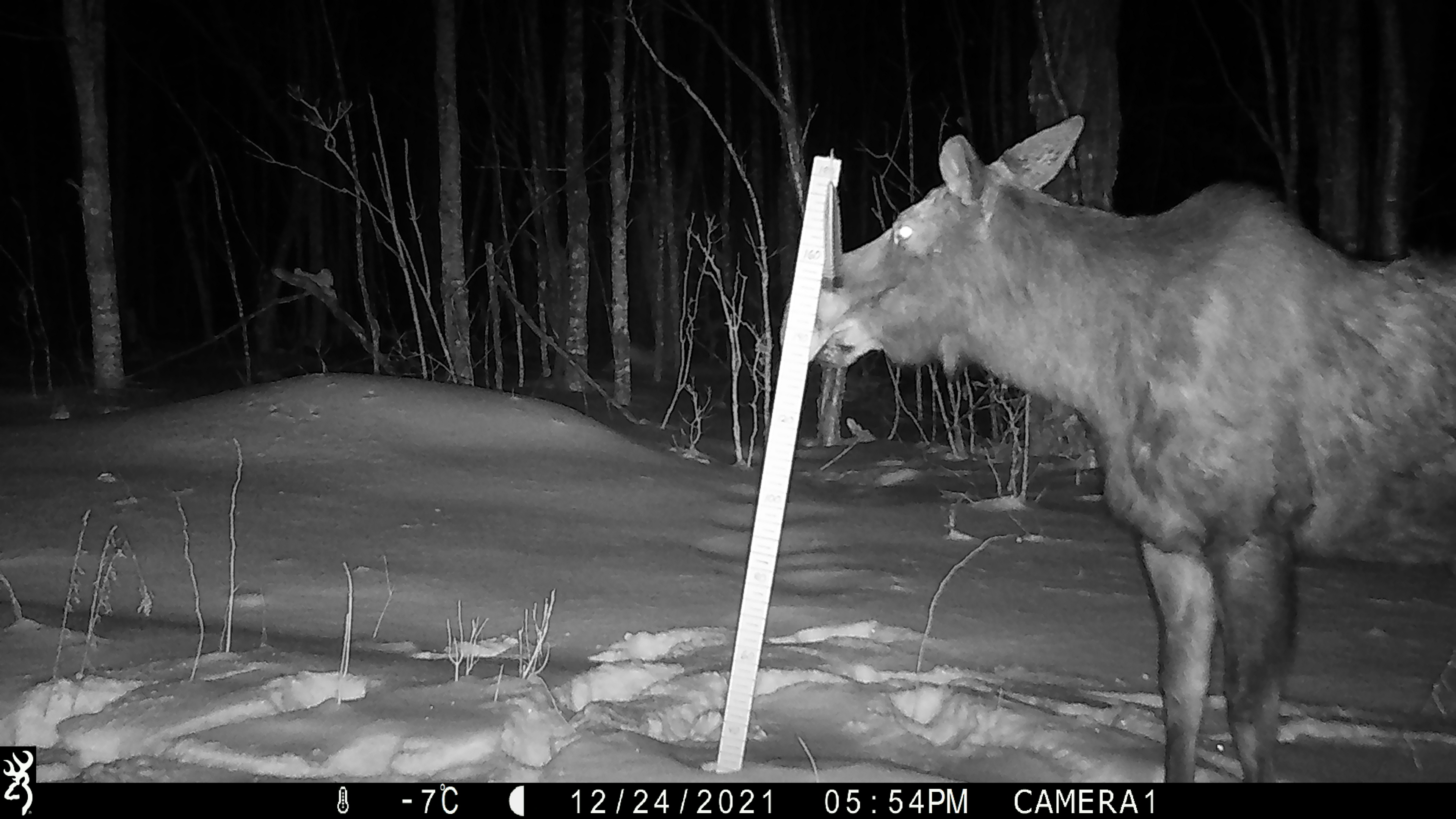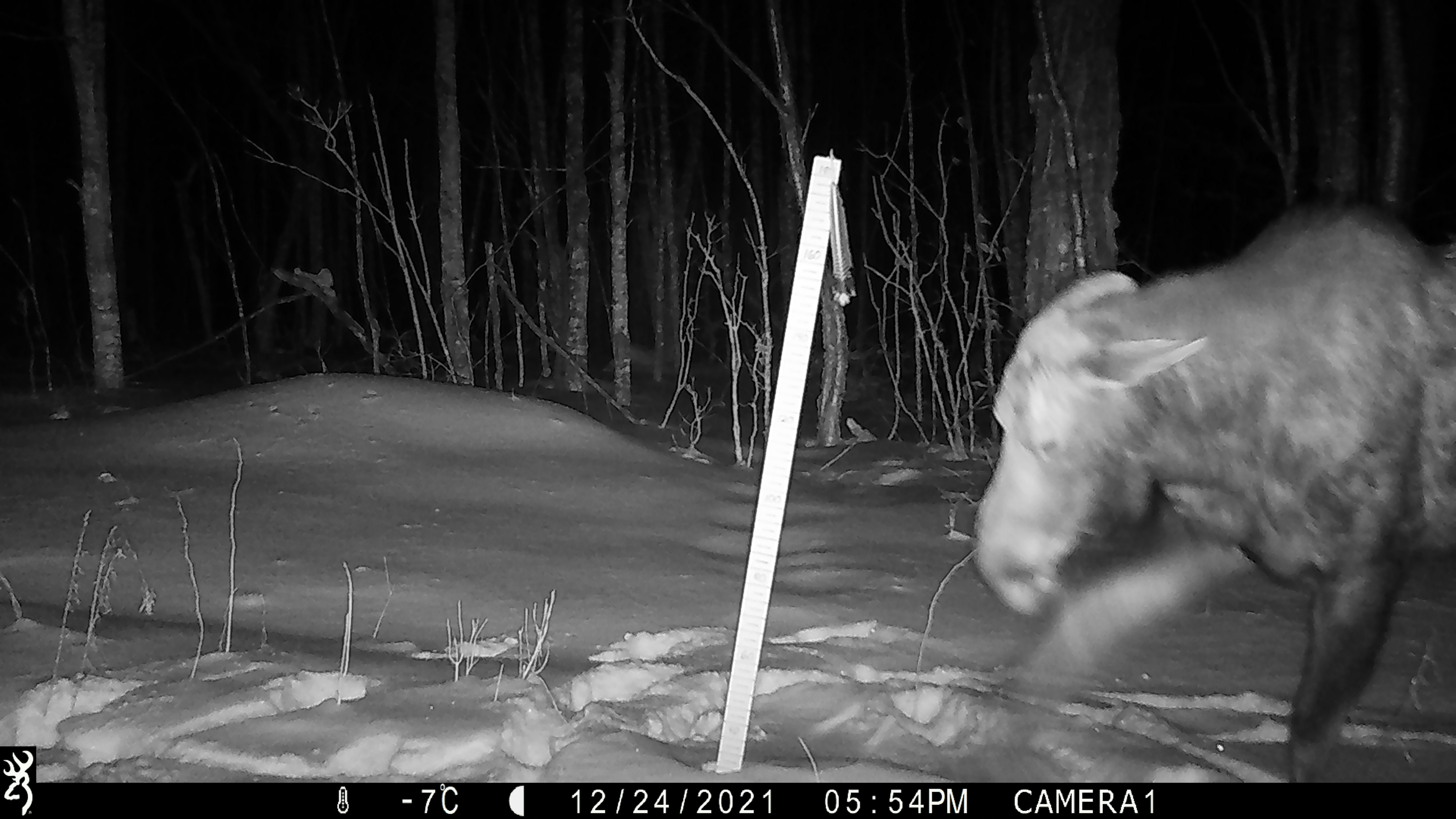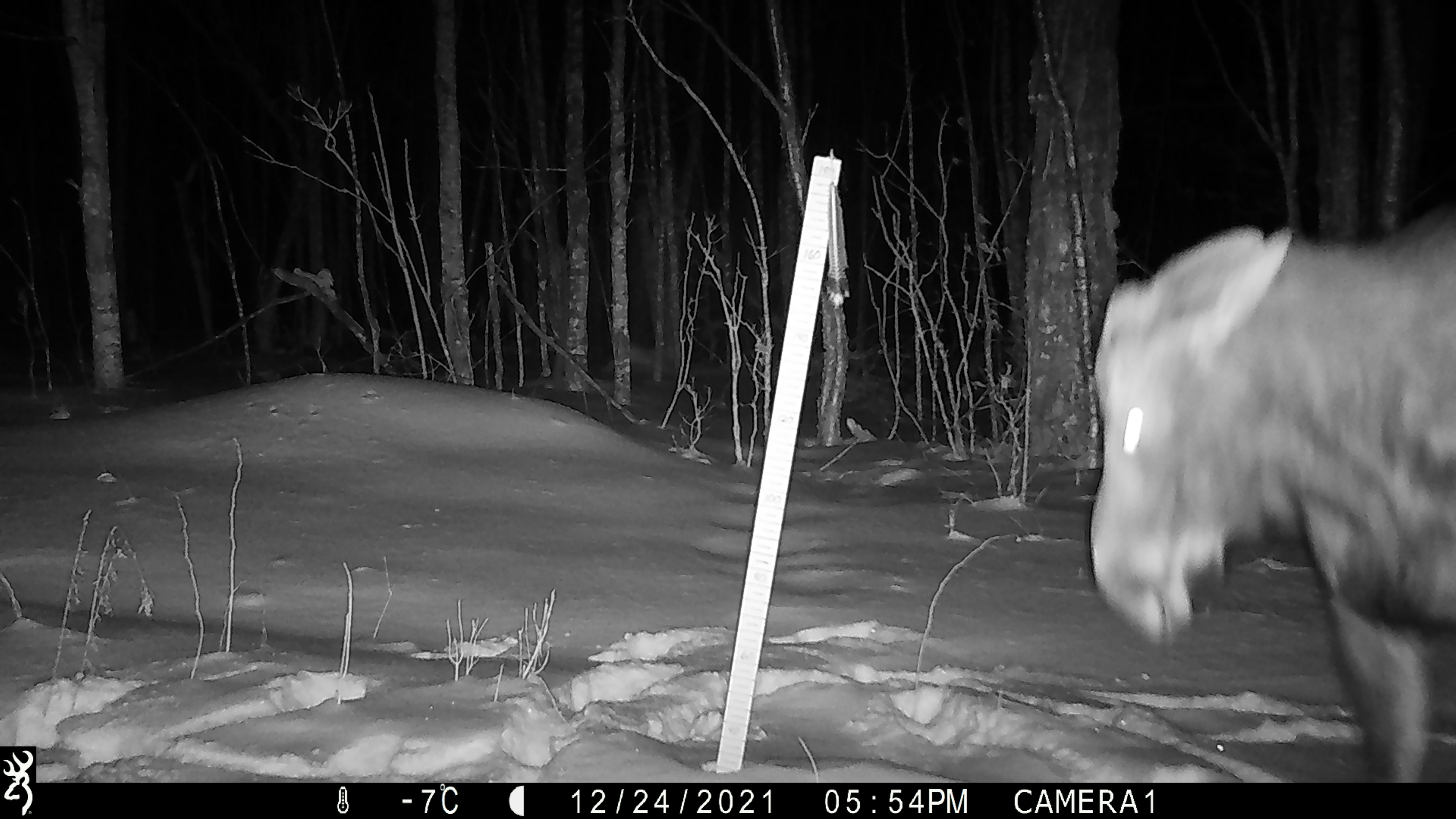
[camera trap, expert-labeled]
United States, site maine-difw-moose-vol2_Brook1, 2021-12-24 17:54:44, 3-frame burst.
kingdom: Animalia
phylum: Chordata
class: Mammalia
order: Artiodactyla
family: Cervidae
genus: Alces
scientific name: Alces alces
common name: moose